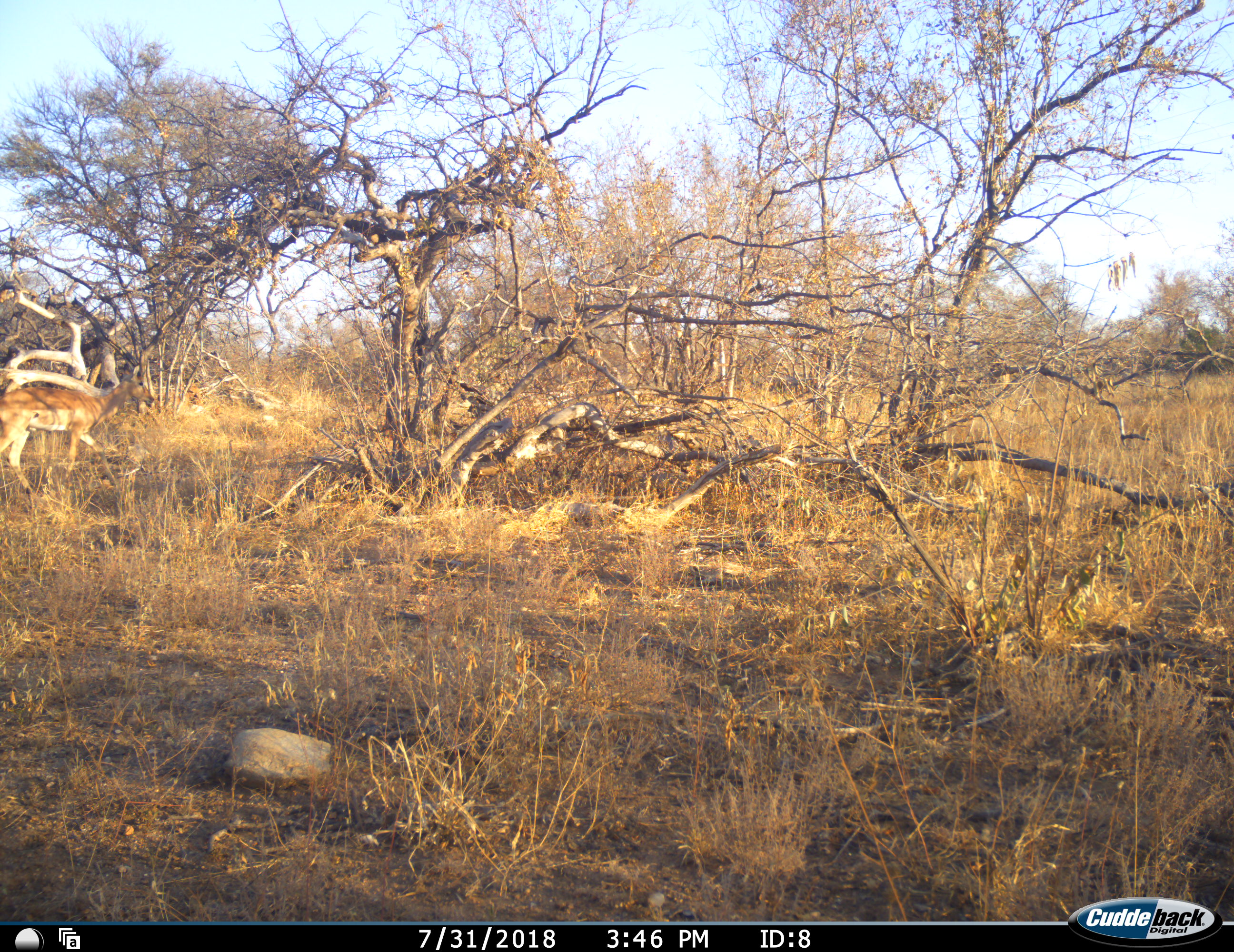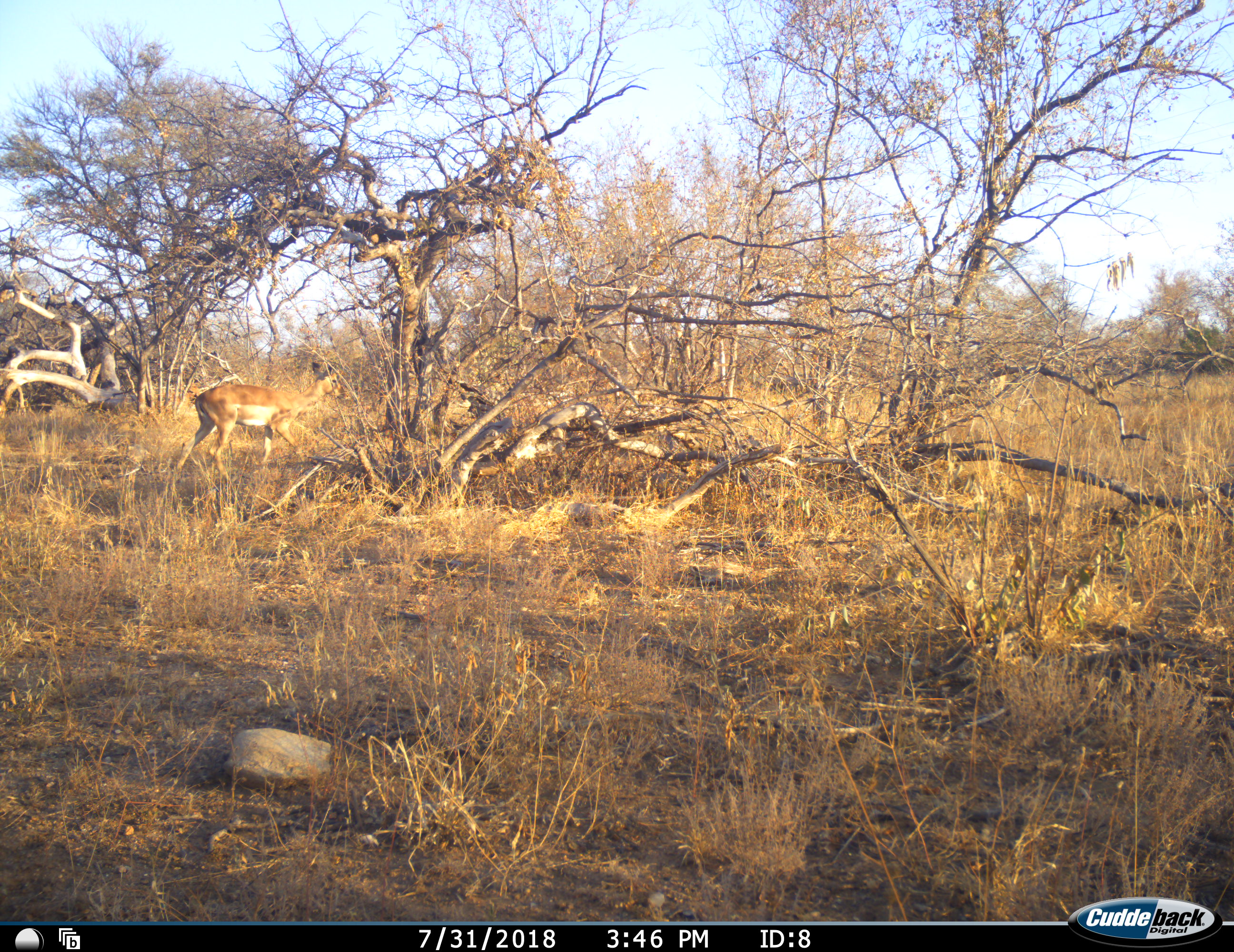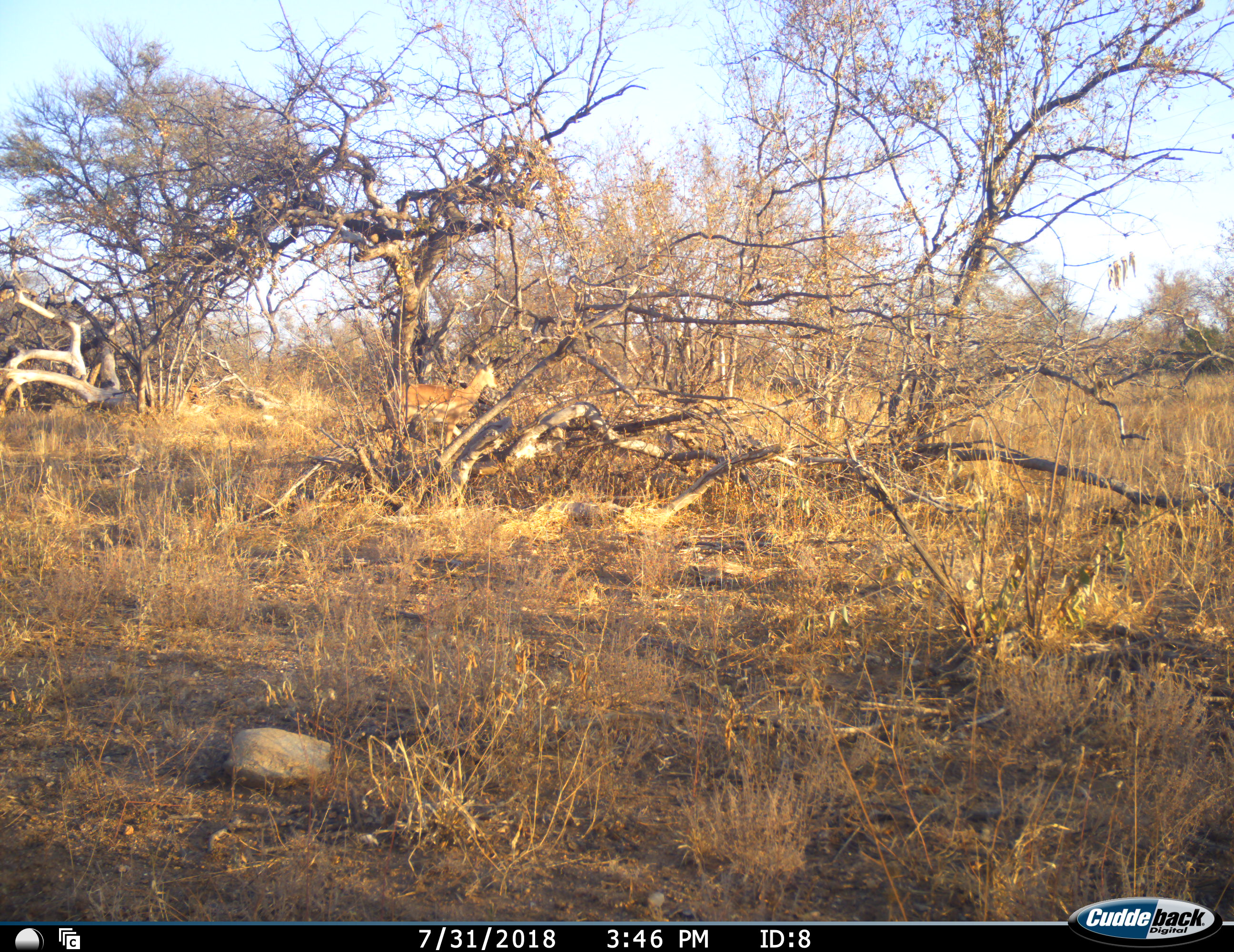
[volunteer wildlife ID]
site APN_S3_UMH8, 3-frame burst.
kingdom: Animalia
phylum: Chordata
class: Mammalia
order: Artiodactyla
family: Bovidae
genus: Aepyceros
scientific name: Aepyceros melampus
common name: impala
Impala (Aepyceros melampus), count 2. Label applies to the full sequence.